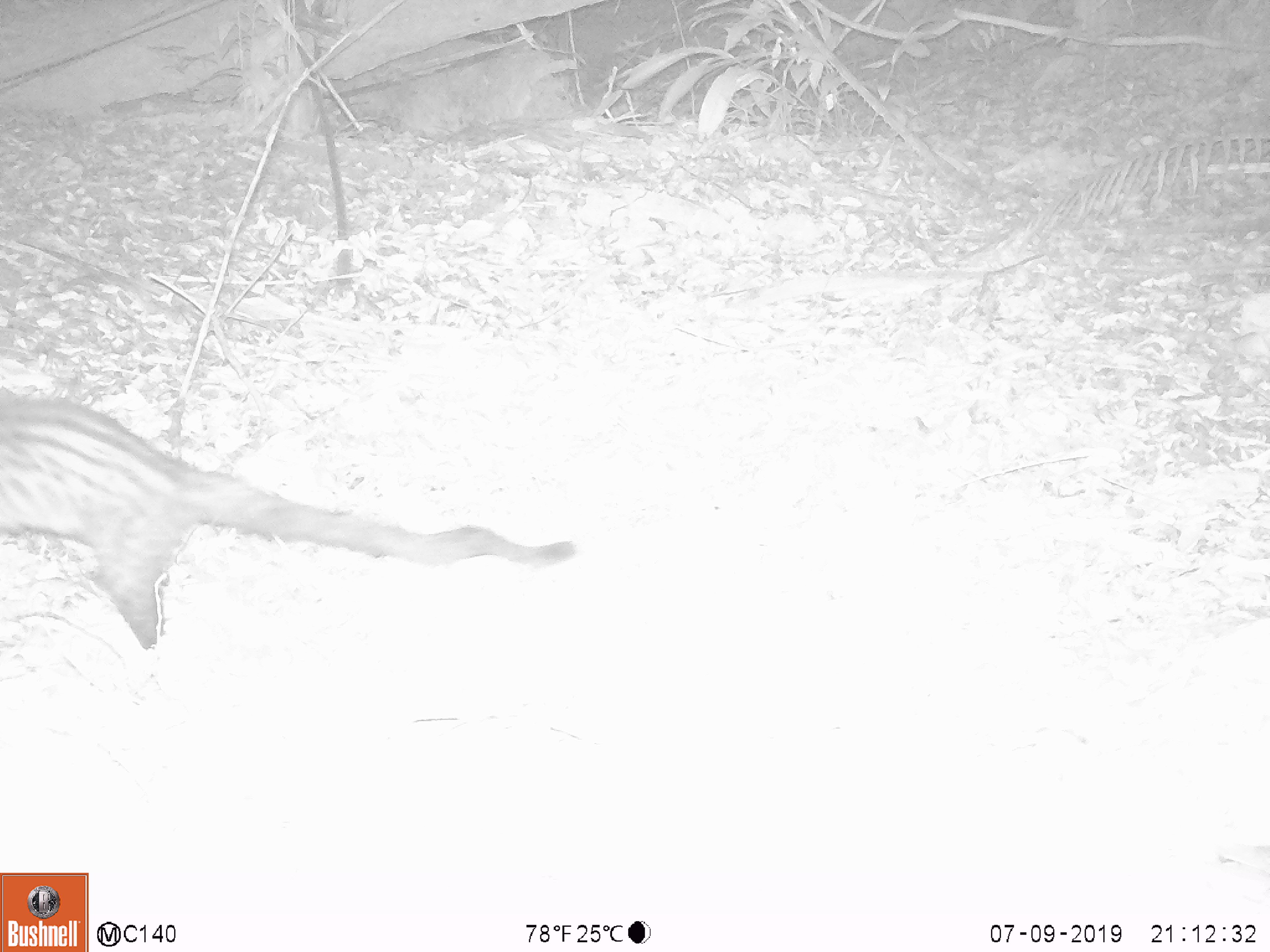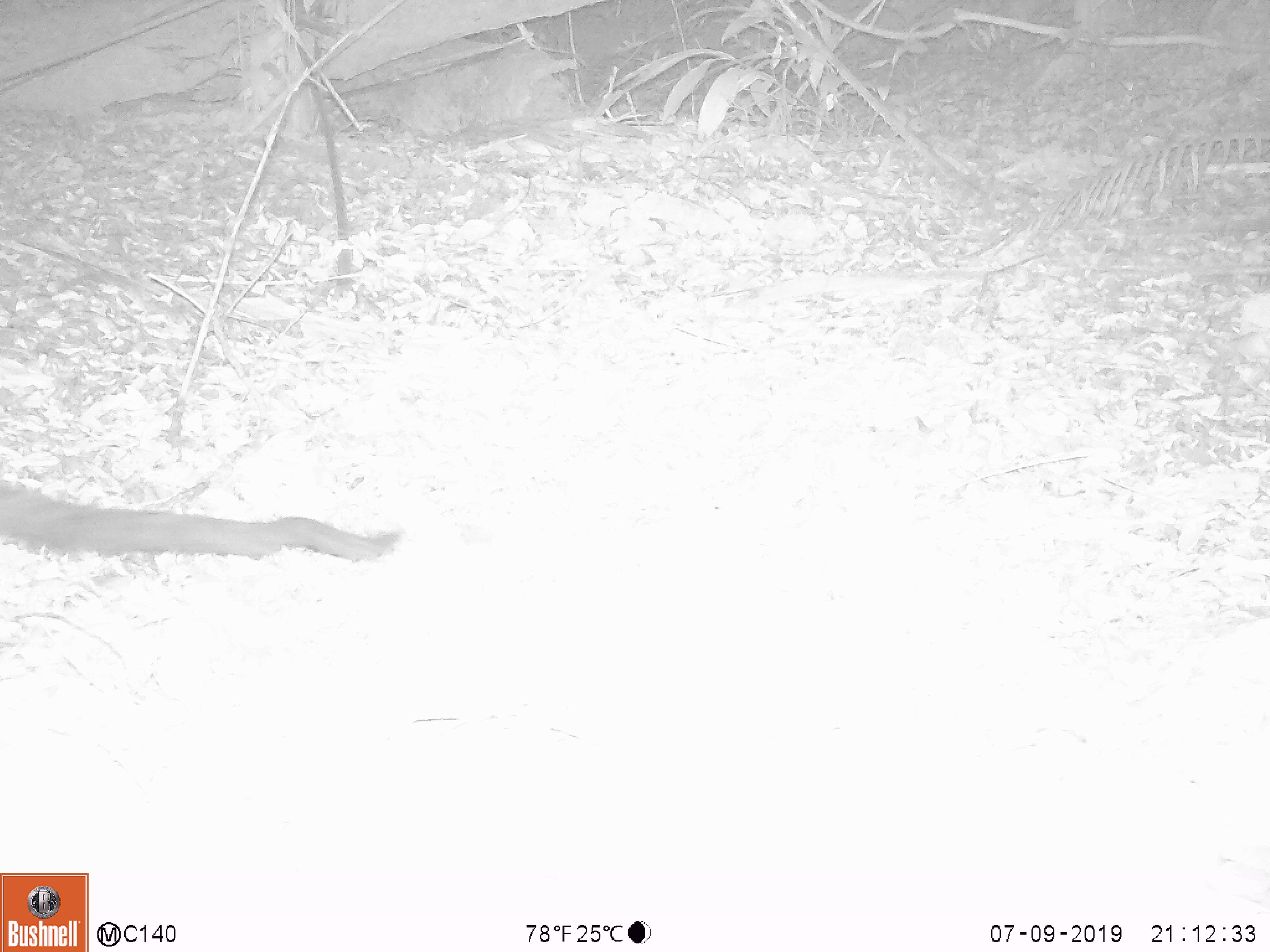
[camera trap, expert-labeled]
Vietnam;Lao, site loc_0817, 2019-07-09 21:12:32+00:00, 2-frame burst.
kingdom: Animalia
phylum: Chordata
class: Mammalia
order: Carnivora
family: Viverridae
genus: Paradoxurus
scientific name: Paradoxurus hermaphroditus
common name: common palm civet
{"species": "common palm civet (Paradoxurus hermaphroditus)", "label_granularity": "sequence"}